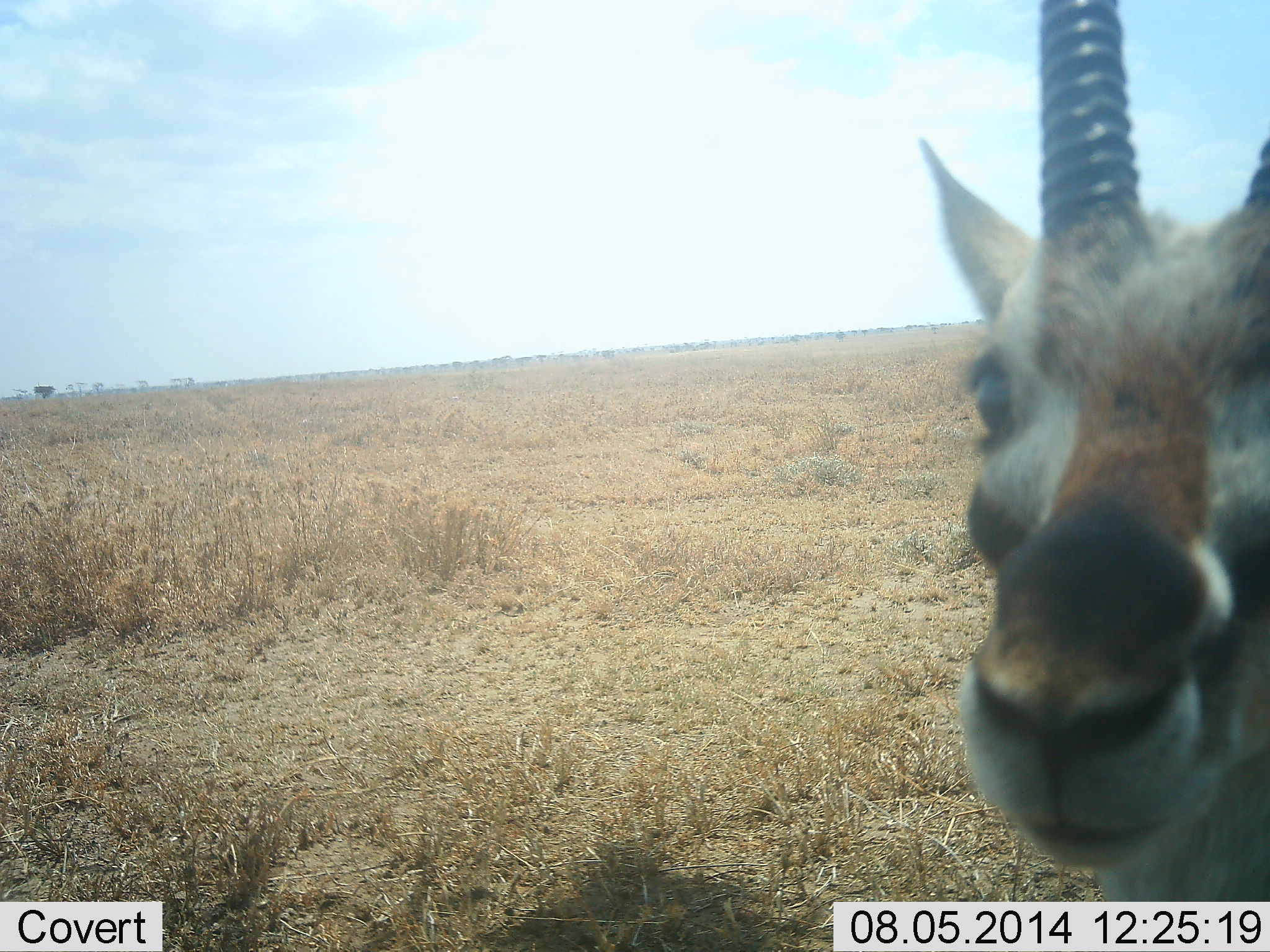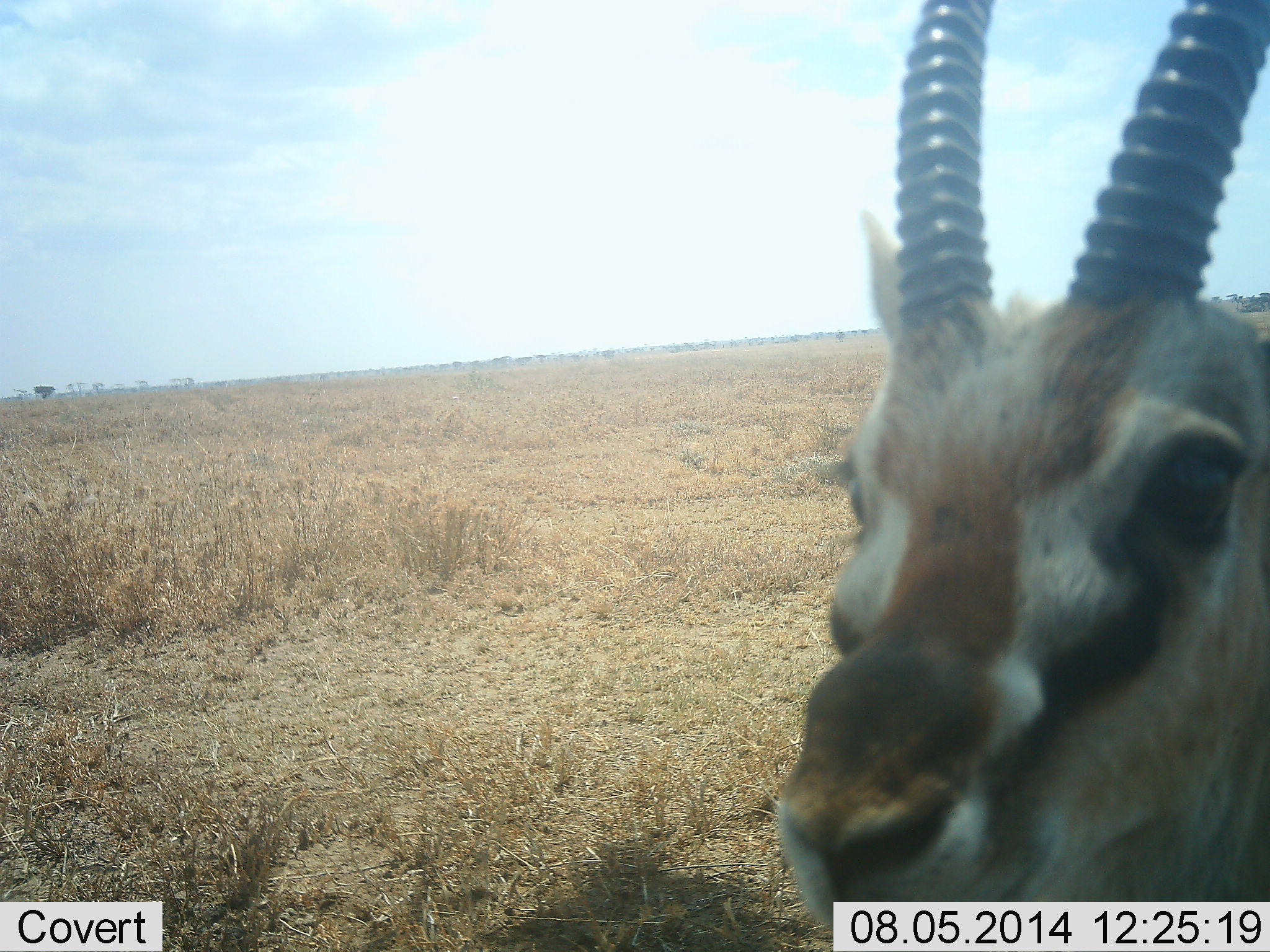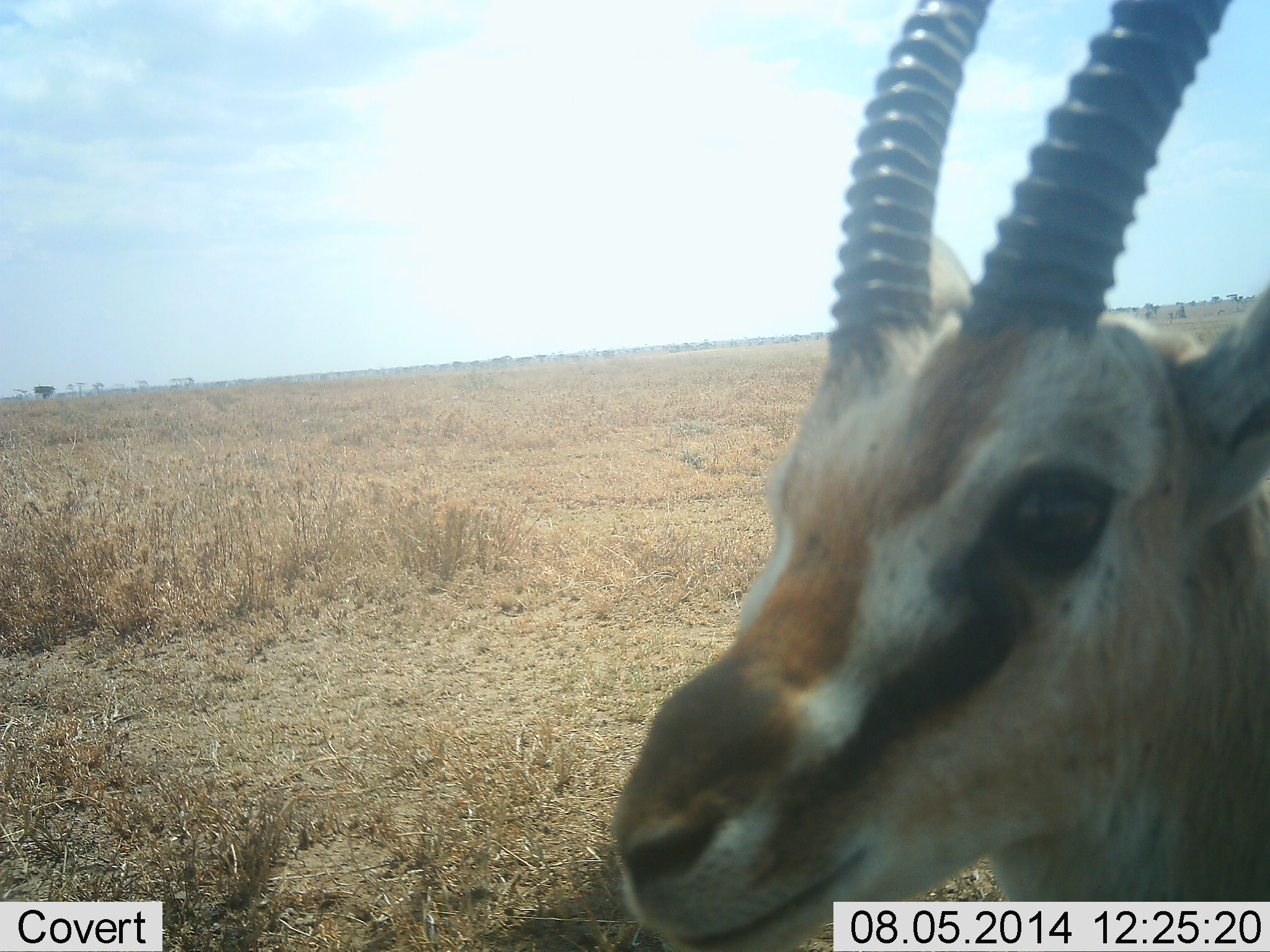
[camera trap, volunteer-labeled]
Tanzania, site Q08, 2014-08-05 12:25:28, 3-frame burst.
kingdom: Animalia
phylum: Chordata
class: Mammalia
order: Artiodactyla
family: Bovidae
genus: Eudorcas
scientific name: Eudorcas thomsonii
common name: thomson's gazelle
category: gazellethomsons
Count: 1.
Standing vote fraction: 90%.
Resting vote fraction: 0%.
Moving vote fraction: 0%.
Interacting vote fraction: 20%.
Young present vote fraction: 0%.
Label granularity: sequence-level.